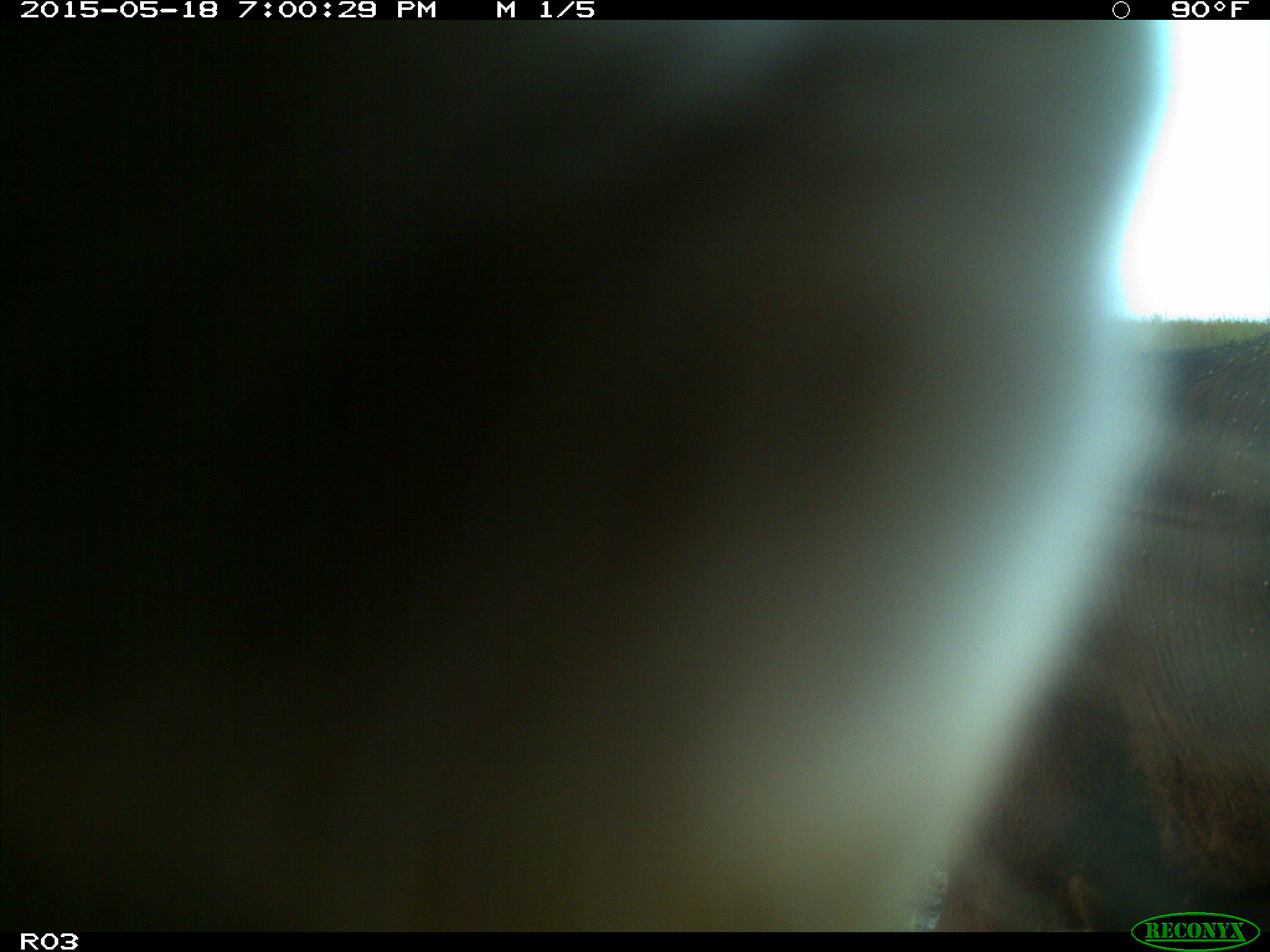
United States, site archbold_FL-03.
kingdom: Animalia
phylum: Chordata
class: Mammalia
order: Artiodactyla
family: Bovidae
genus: Bos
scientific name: Bos taurus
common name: domestic cow